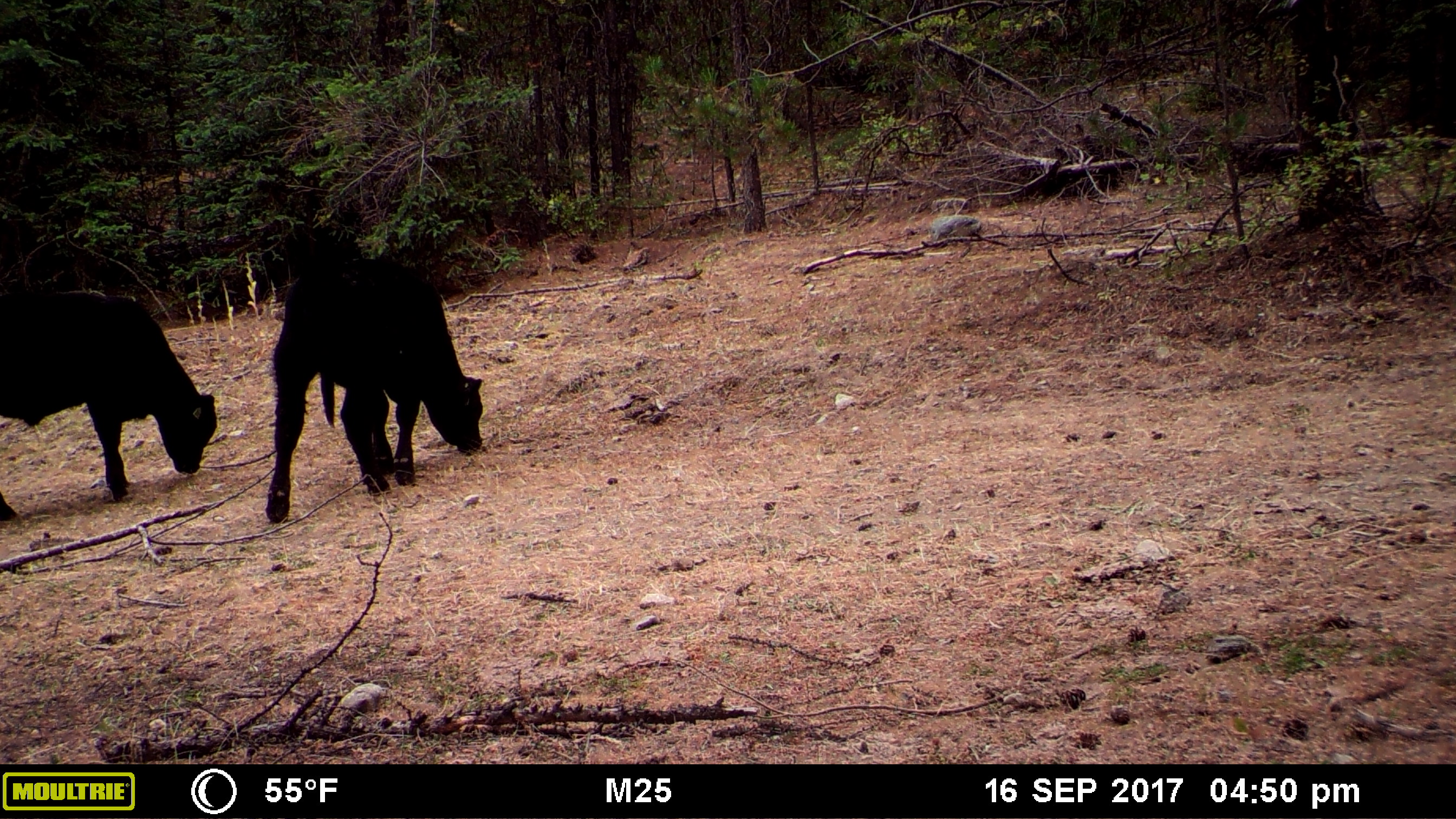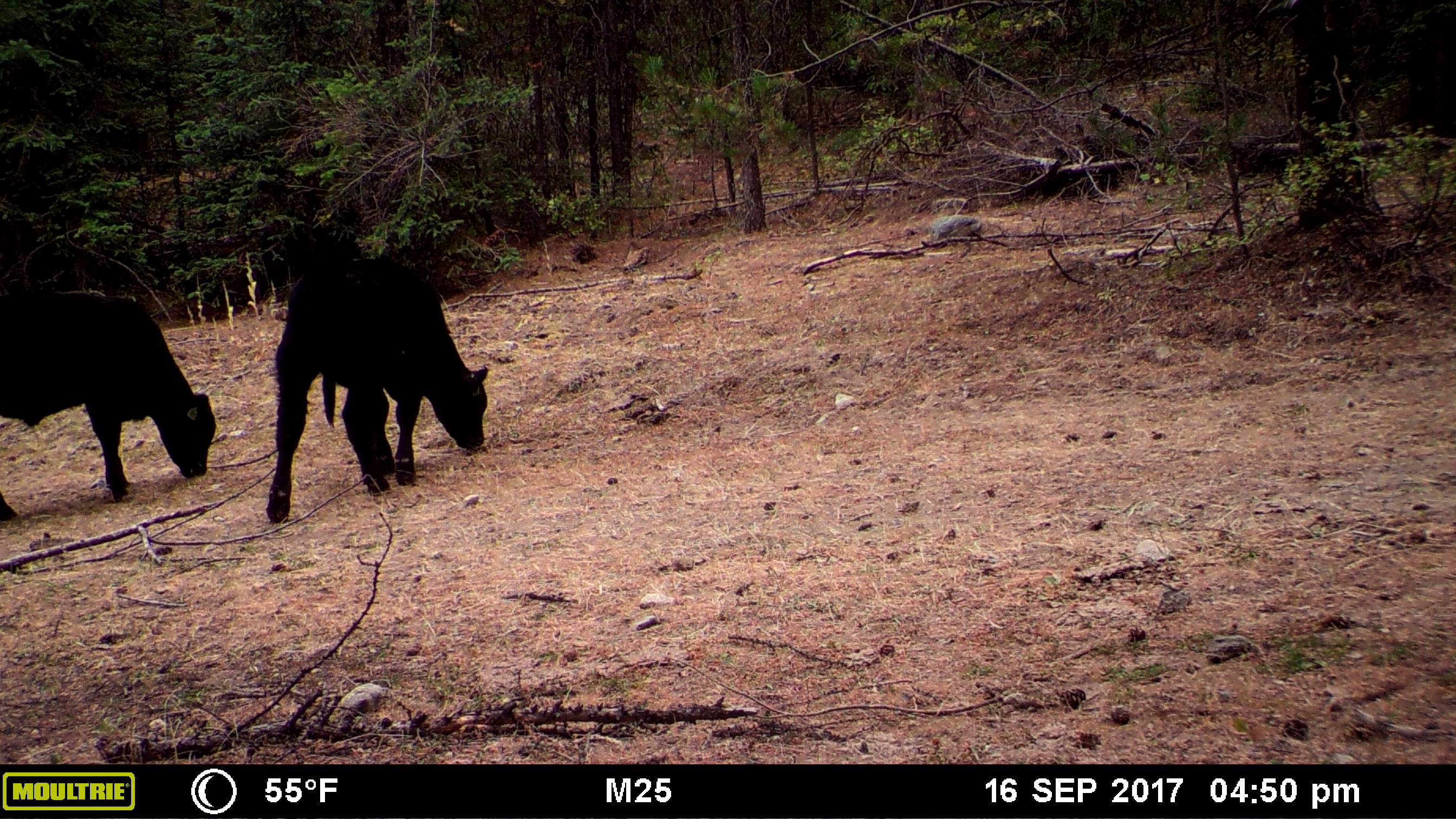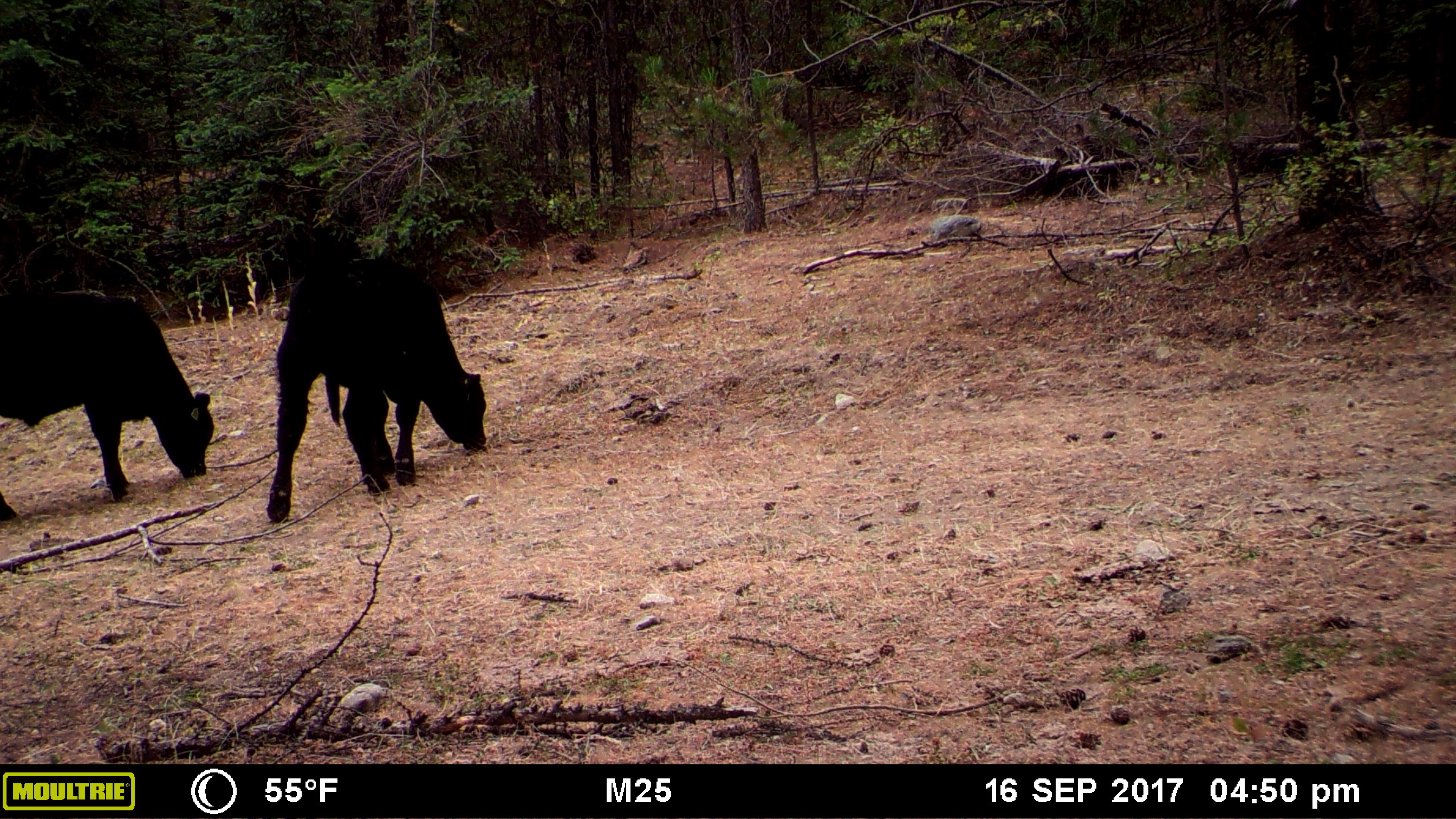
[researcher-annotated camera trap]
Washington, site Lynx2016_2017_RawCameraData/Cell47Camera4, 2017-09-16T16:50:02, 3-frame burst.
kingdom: Animalia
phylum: Chordata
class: Mammalia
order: Artiodactyla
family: Bovidae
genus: Bos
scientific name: Bos taurus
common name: domestic cattle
Domestic cattle (Bos taurus). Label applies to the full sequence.